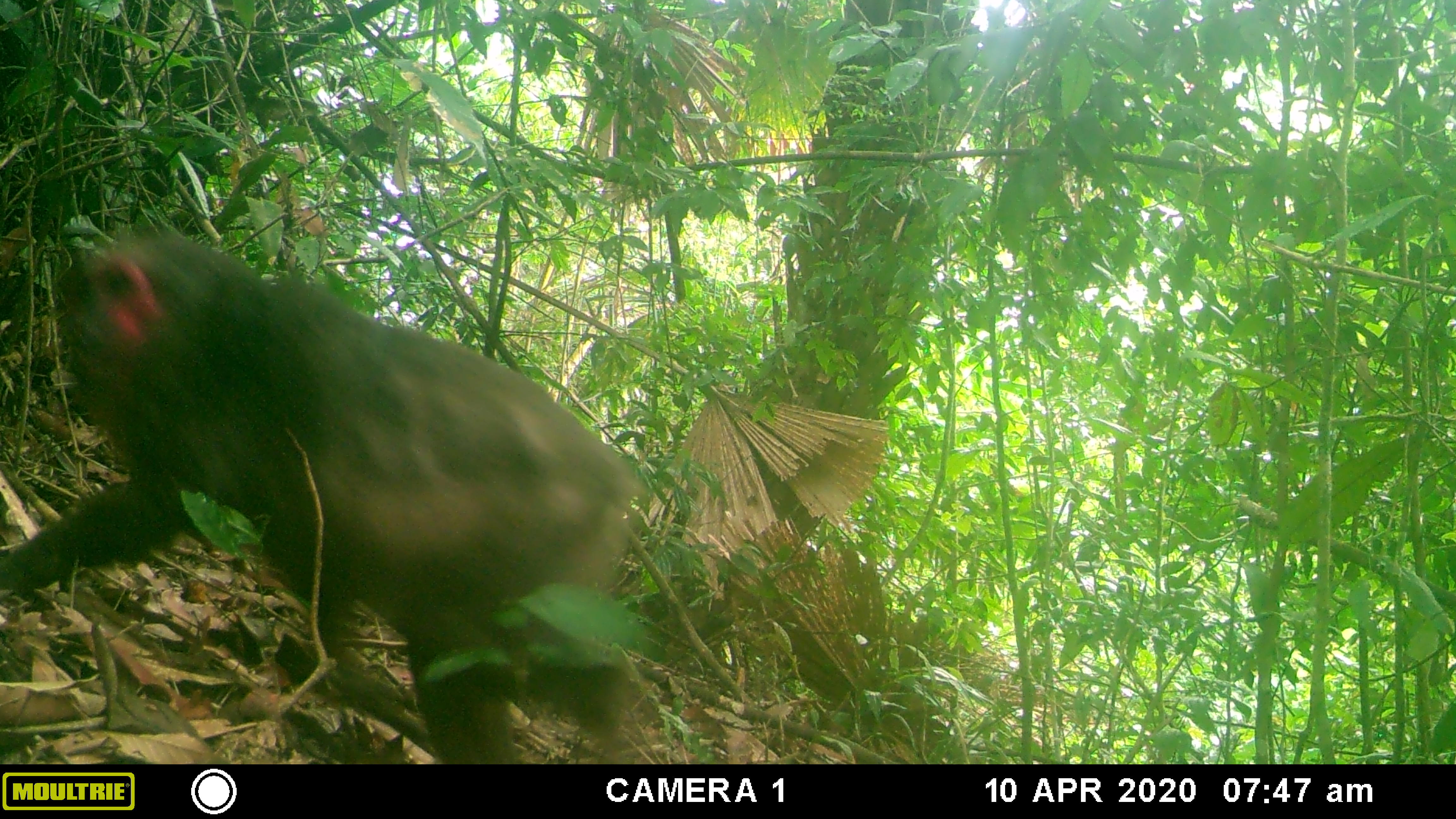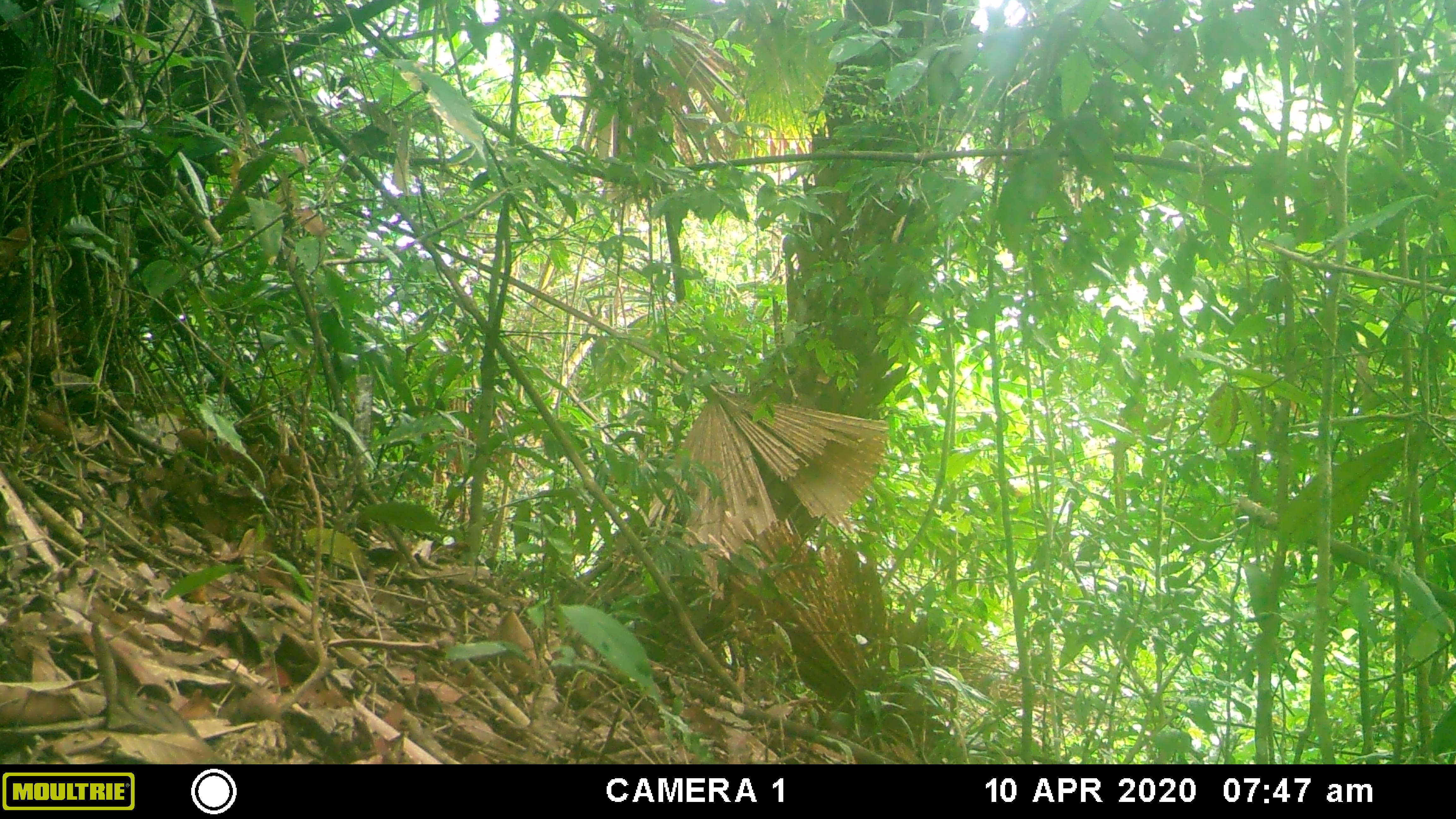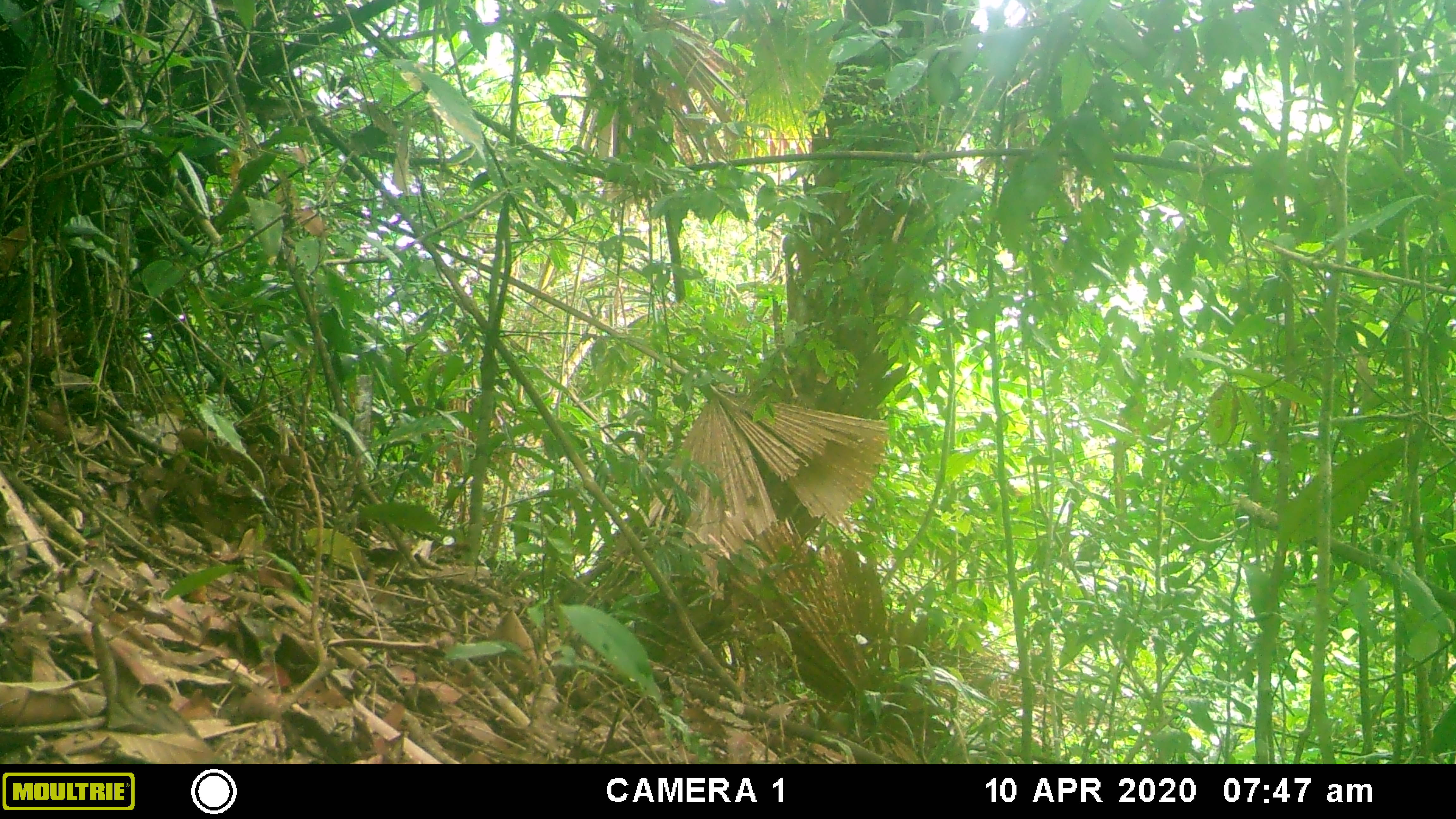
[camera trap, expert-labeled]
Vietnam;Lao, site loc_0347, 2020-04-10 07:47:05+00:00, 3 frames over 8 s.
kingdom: Animalia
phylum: Chordata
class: Mammalia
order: Primates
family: Cercopithecidae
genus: Macaca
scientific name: Macaca arctoides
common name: stump-tailed macaque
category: stump tailed macaque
Stump tailed macaque (stump-tailed macaque) (Macaca arctoides). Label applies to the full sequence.